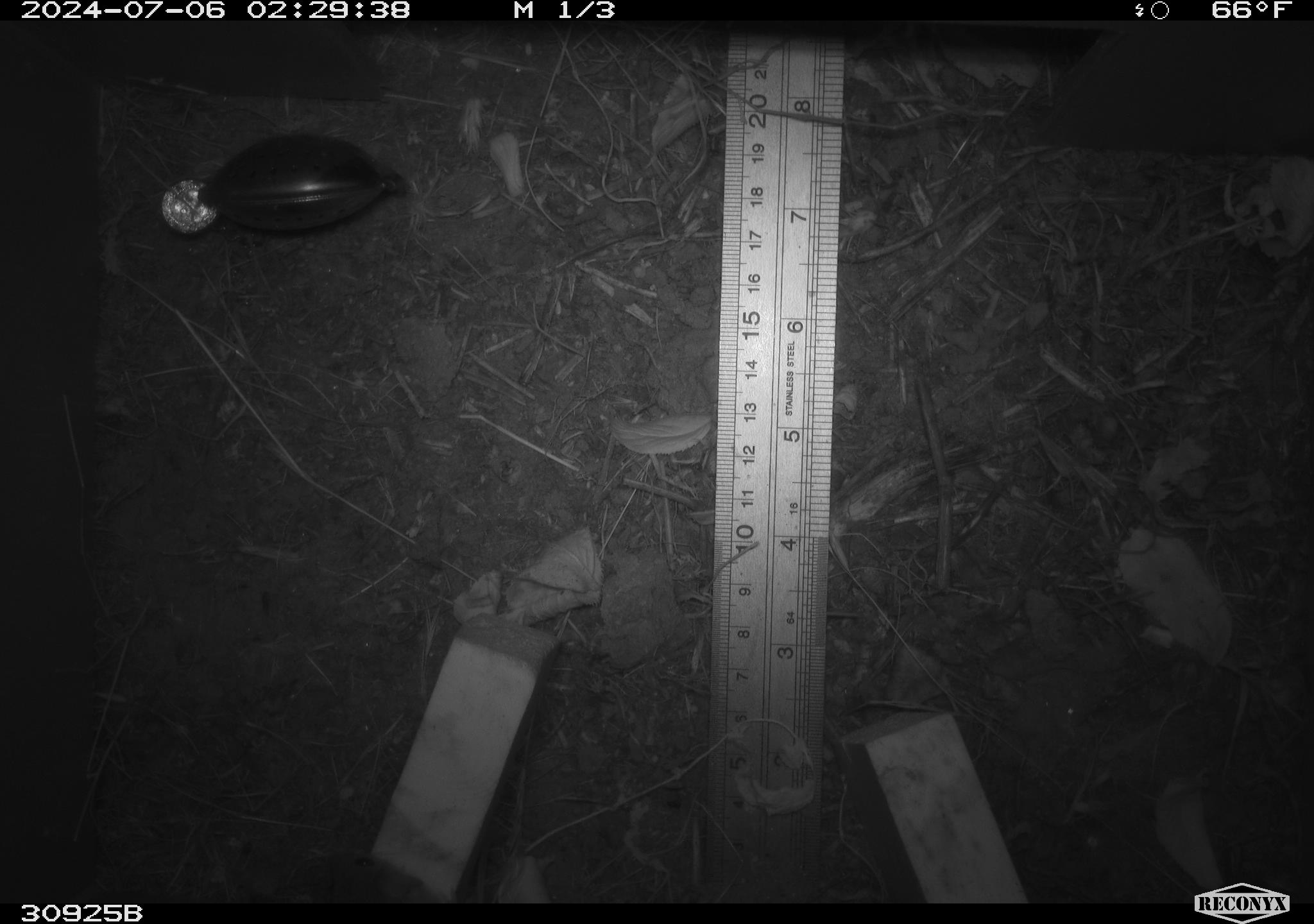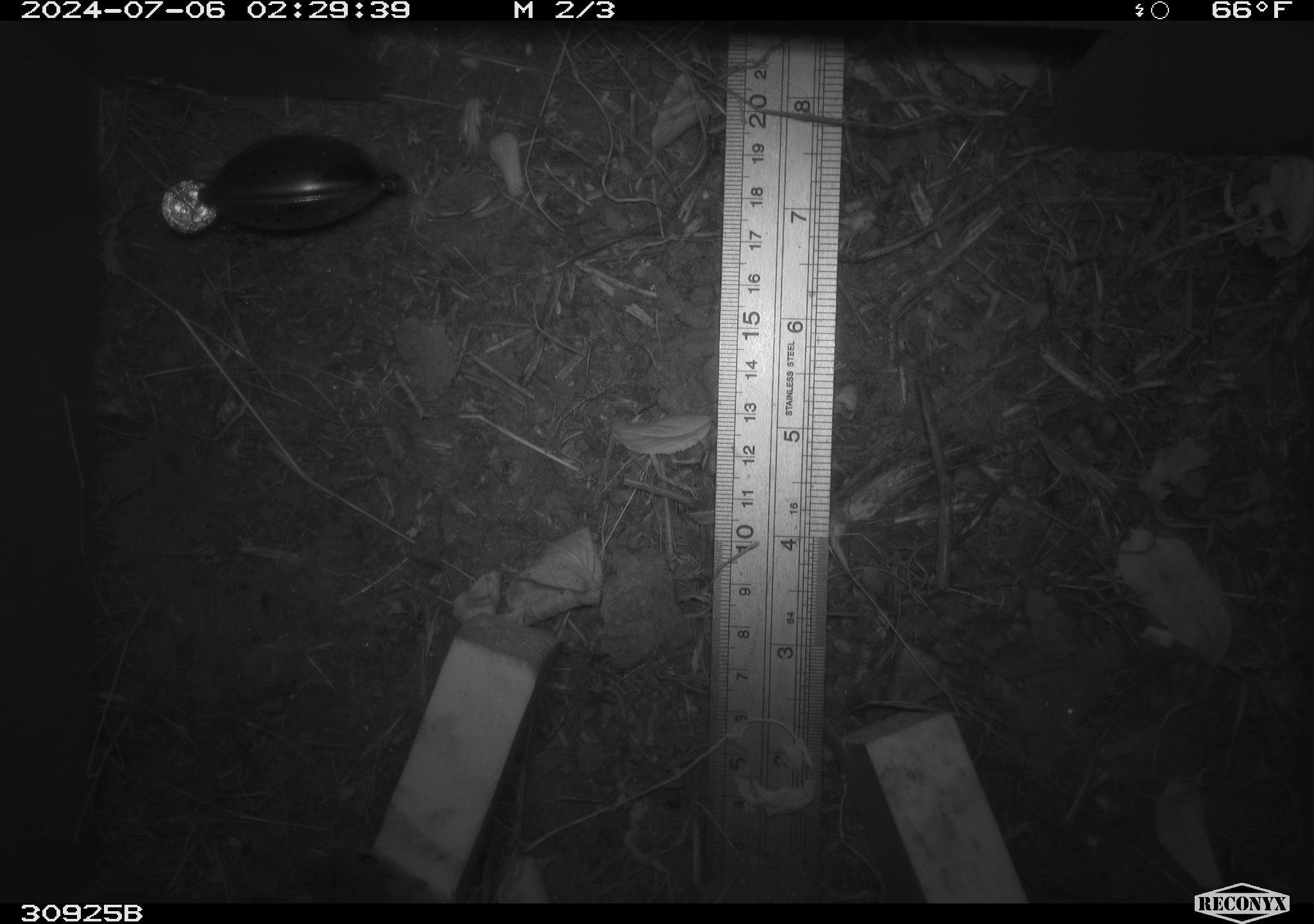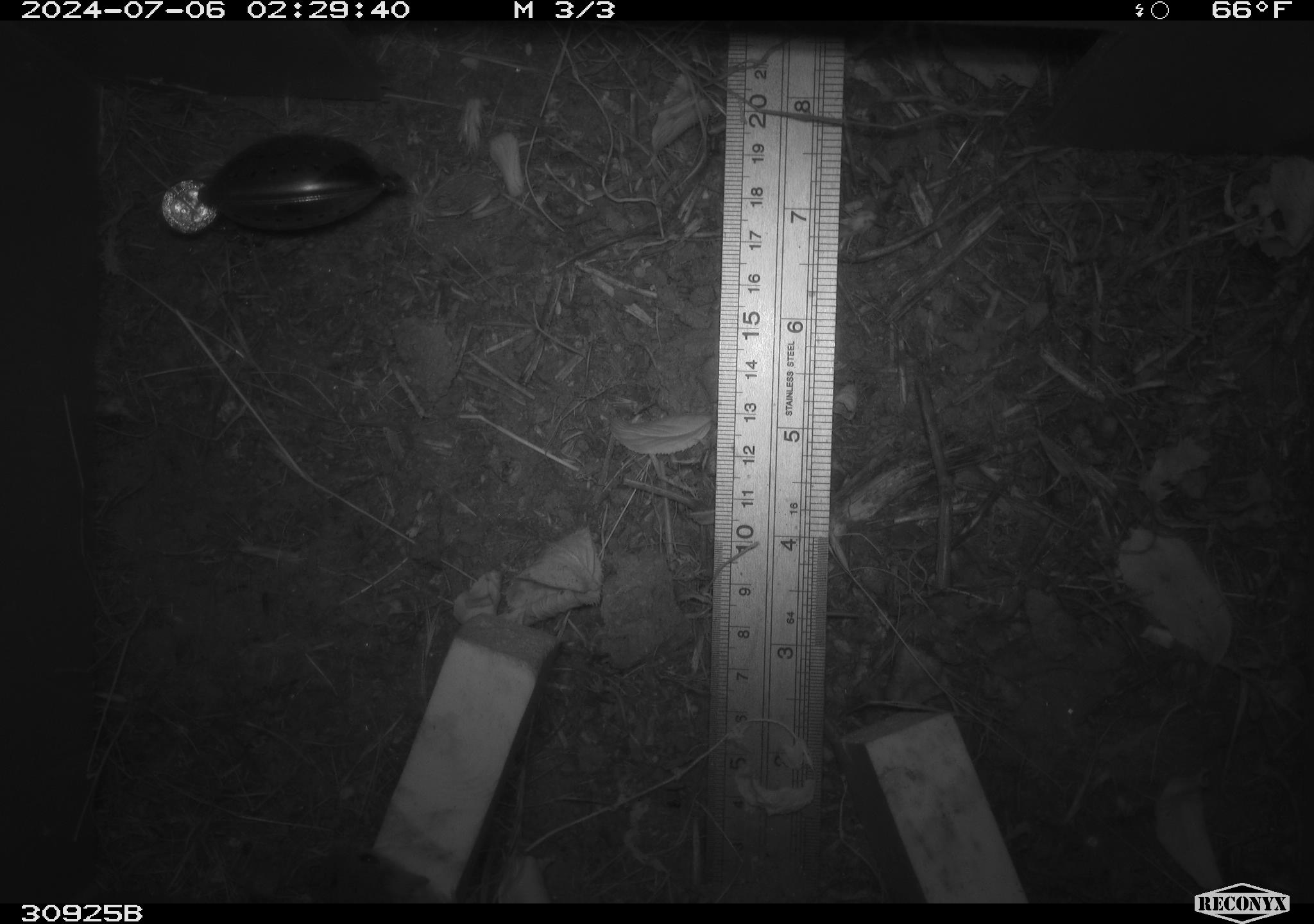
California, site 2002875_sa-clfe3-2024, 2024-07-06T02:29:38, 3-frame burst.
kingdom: Animalia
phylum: Chordata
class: Mammalia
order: Rodentia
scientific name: Rodentia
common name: rodent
Rodent (Rodentia).